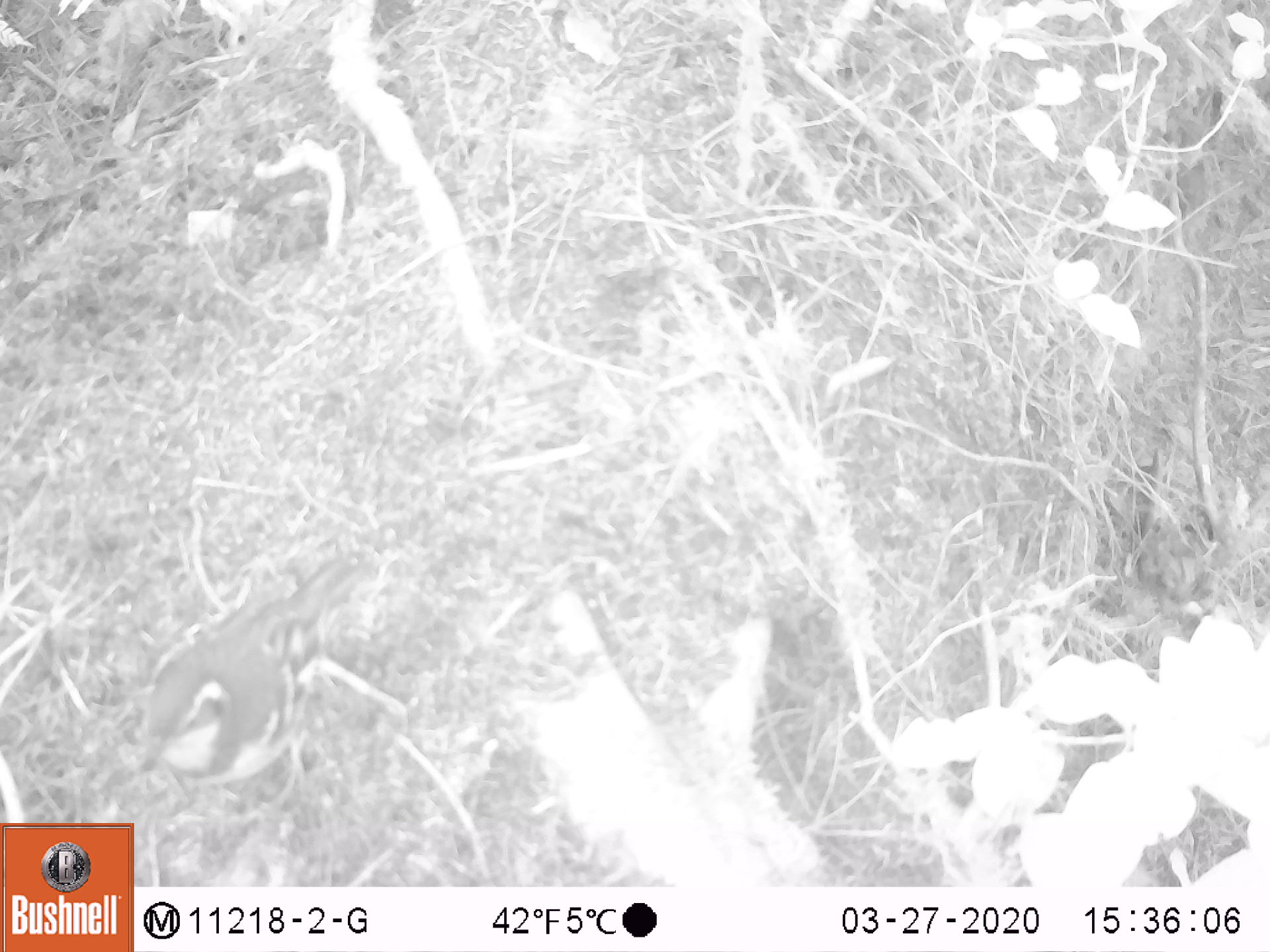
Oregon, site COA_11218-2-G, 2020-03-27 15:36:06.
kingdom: Animalia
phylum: Chordata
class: Aves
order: Passeriformes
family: Turdidae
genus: Ixoreus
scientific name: Ixoreus naevius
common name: varied thrush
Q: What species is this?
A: Varied thrush (Ixoreus naevius).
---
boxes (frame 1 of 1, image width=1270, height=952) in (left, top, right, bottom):
varied thrush: (129, 562, 352, 803)